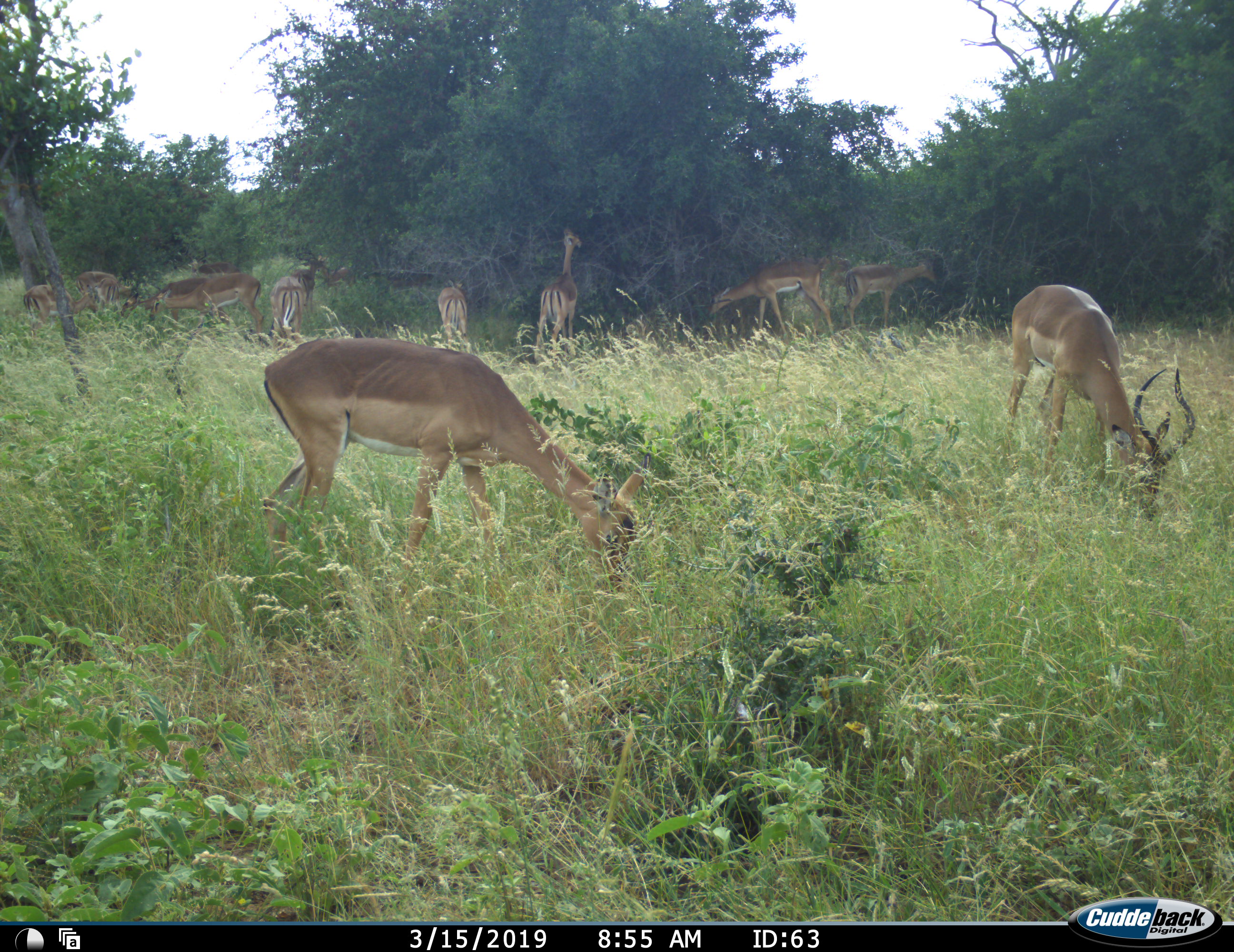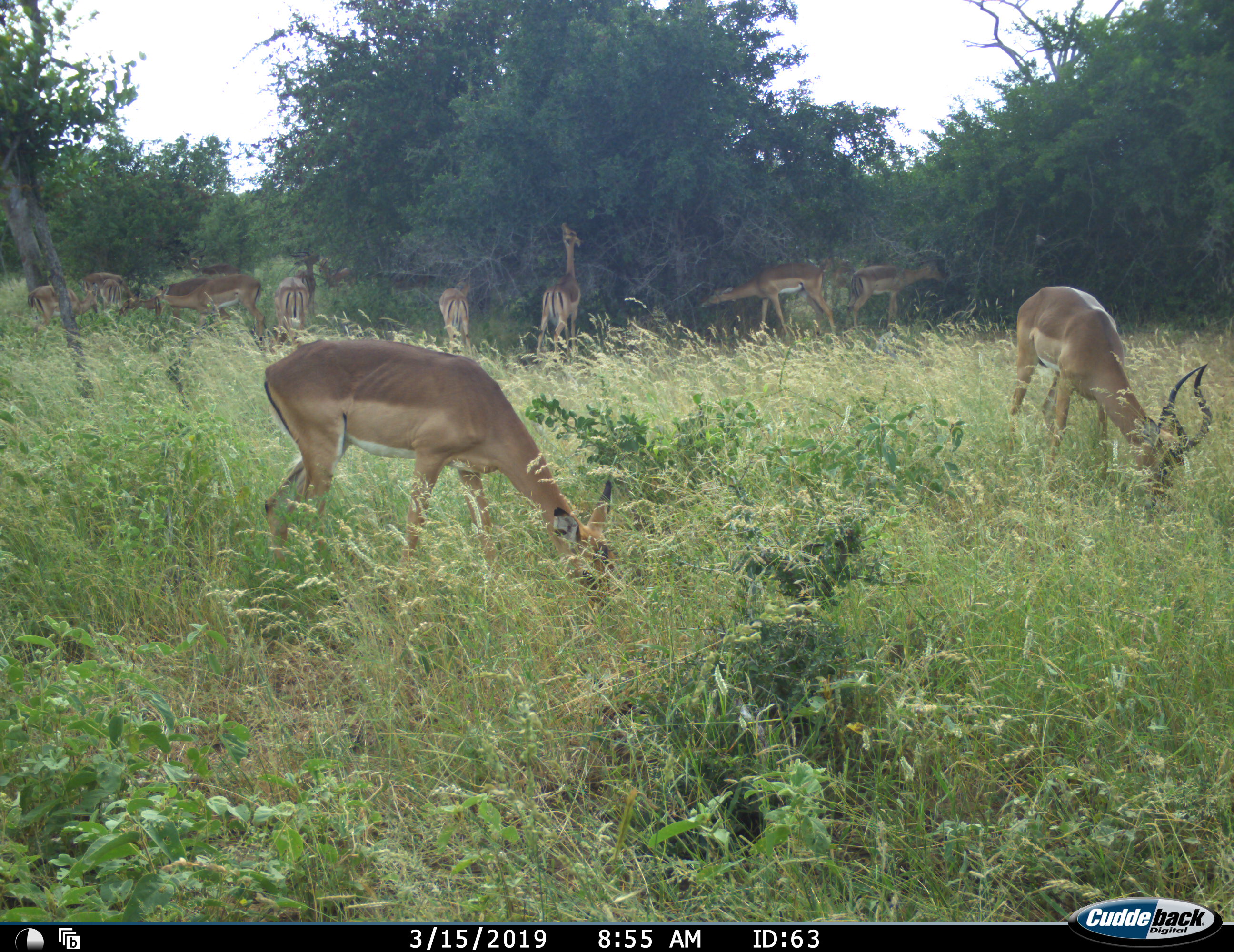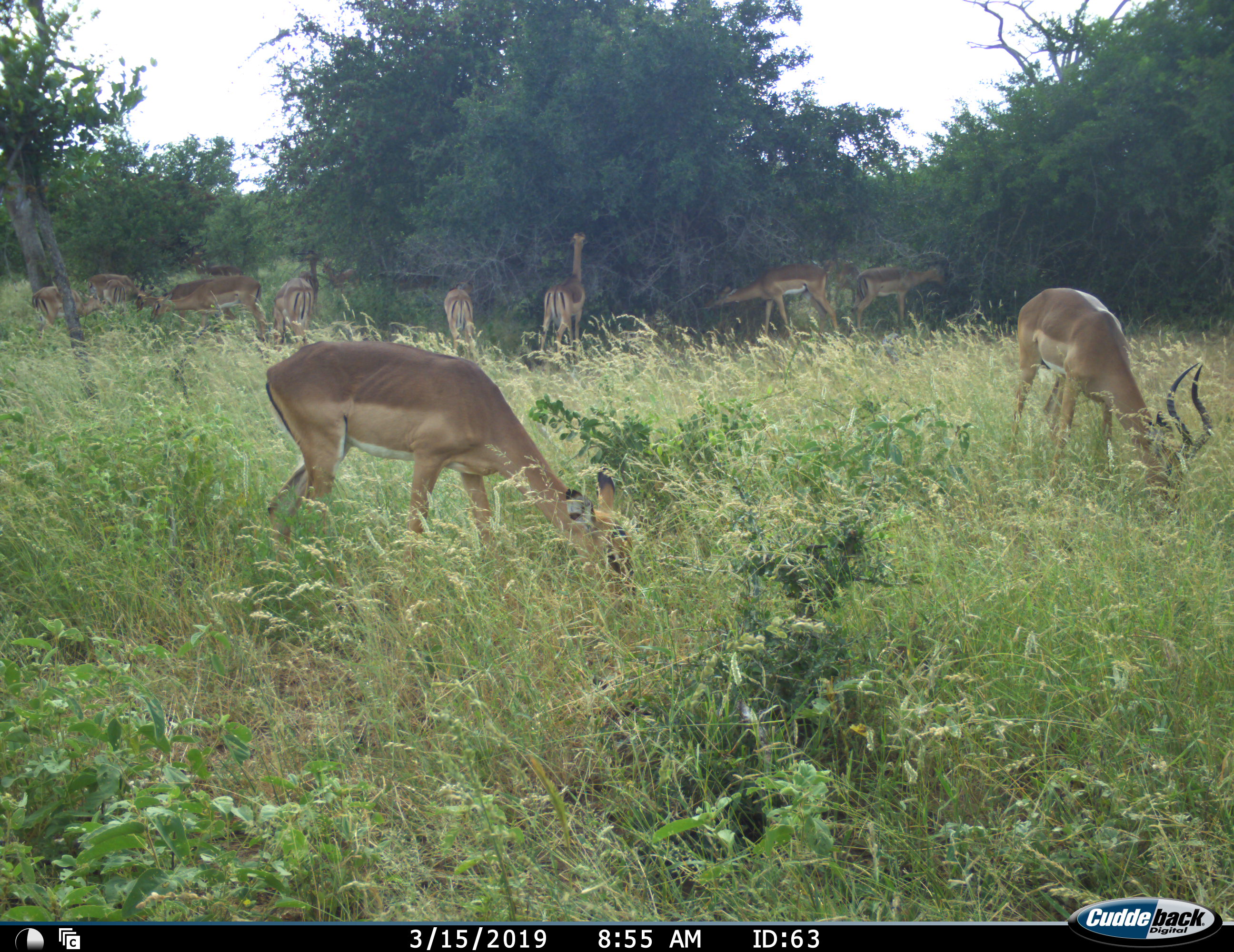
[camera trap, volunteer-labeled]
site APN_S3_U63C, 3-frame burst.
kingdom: Animalia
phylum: Chordata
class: Mammalia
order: Artiodactyla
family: Bovidae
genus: Aepyceros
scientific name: Aepyceros melampus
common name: impala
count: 11-50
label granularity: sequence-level